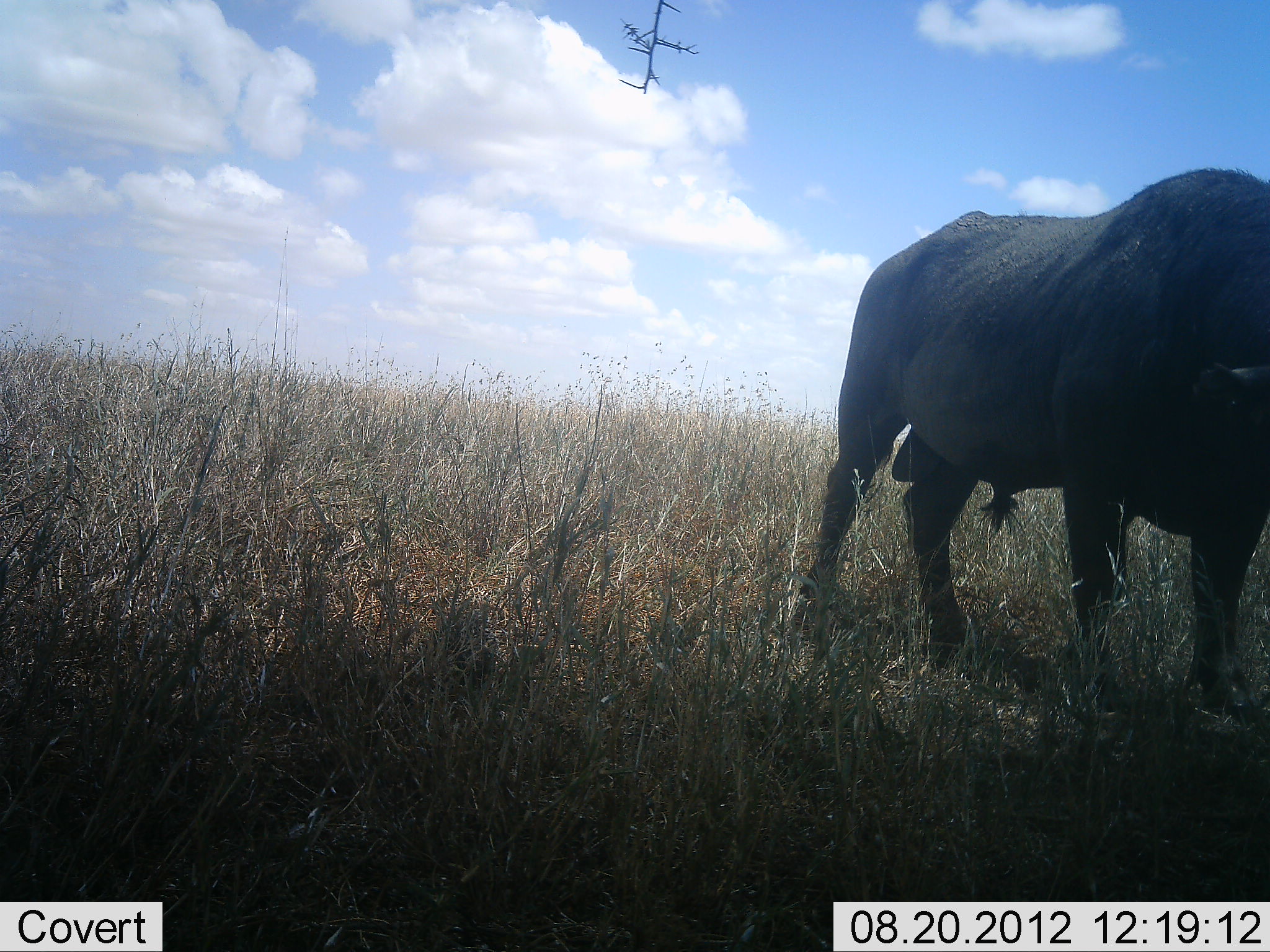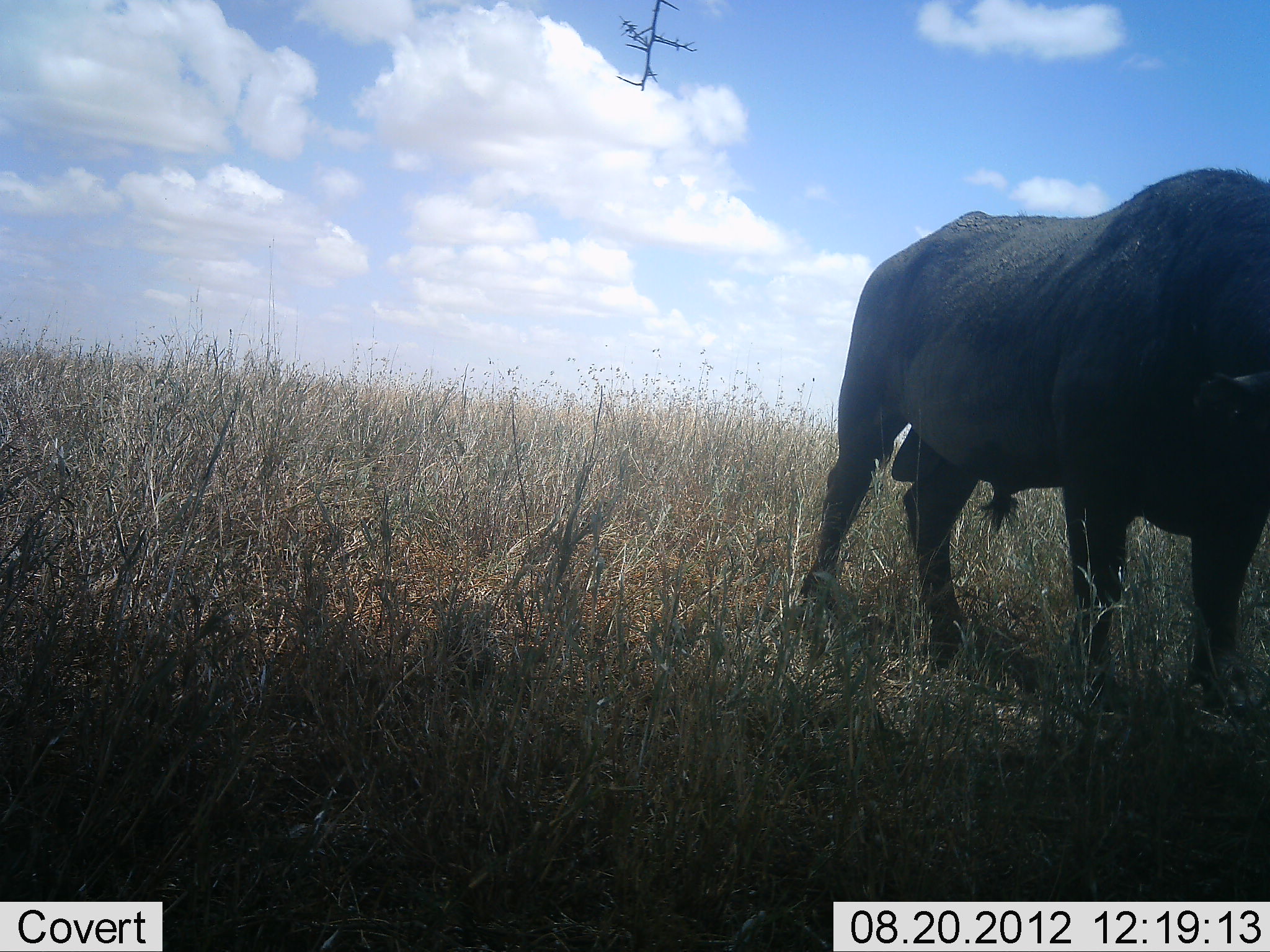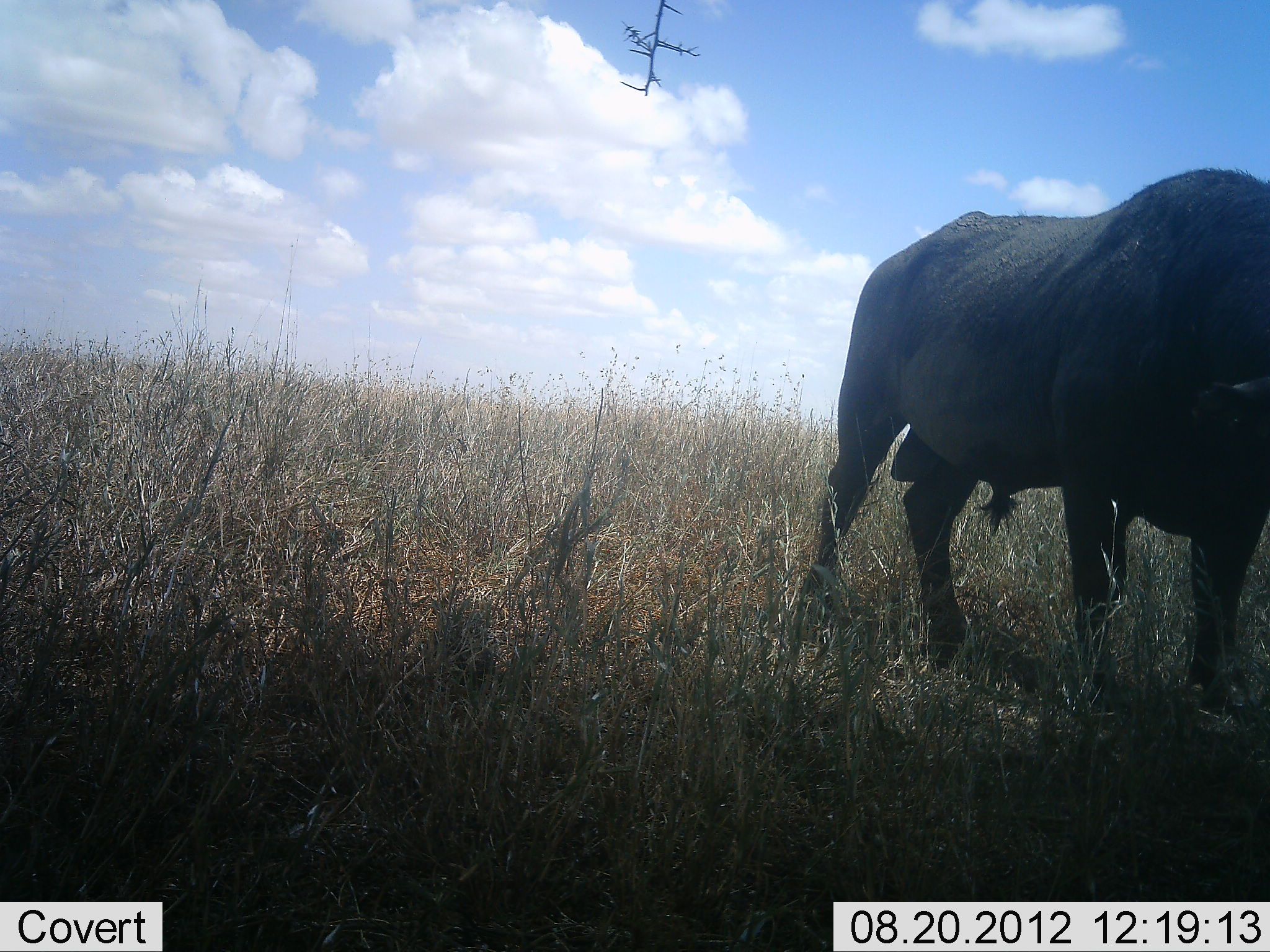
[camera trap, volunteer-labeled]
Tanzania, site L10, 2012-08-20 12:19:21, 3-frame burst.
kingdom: Animalia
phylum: Chordata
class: Mammalia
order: Artiodactyla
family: Bovidae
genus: Syncerus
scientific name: Syncerus caffer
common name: cape buffalo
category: buffalo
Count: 1.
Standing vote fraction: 100%.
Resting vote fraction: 0%.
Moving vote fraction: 0%.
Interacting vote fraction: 0%.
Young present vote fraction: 0%.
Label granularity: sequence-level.